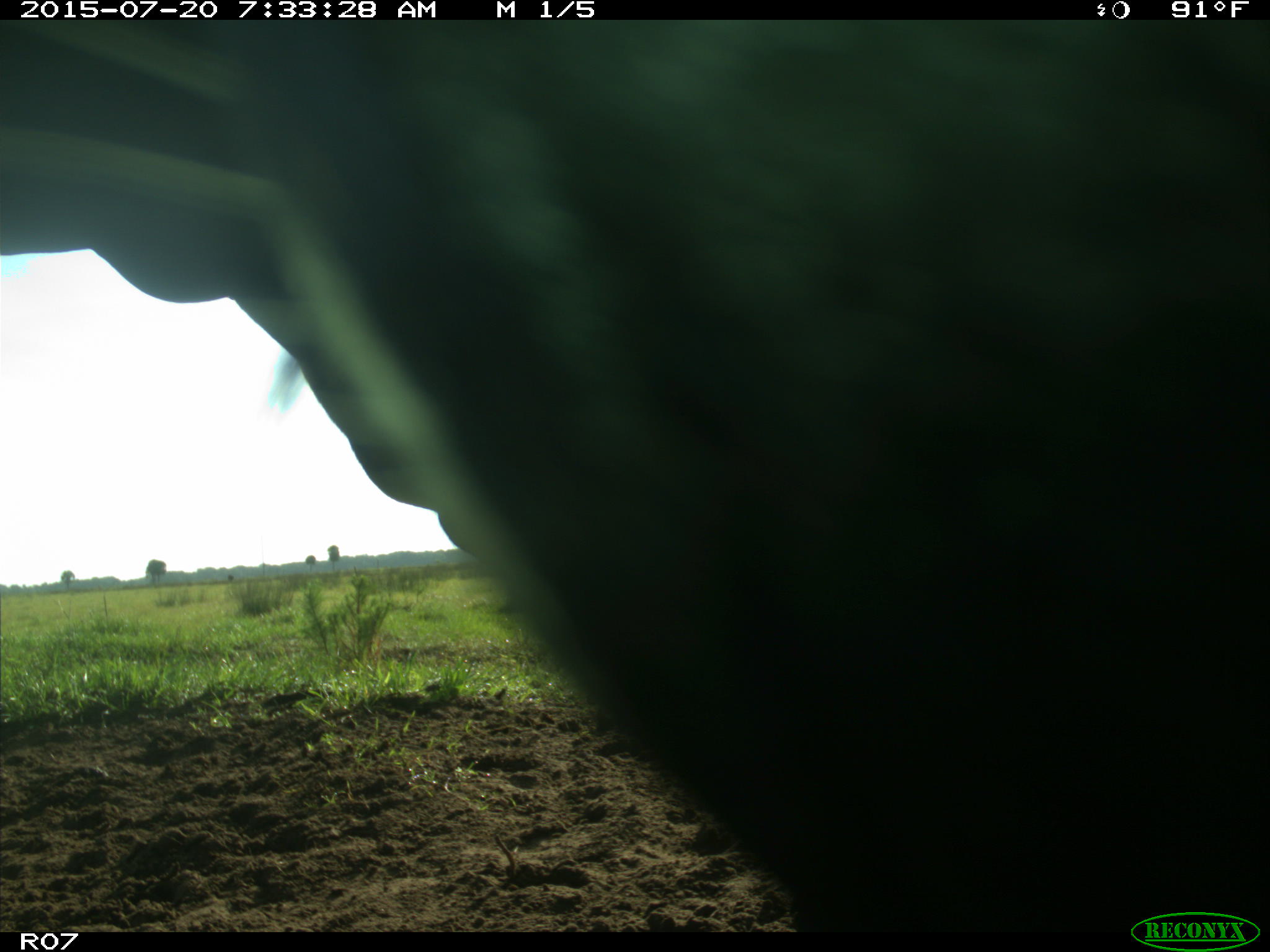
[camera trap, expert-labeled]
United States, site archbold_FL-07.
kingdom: Animalia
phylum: Chordata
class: Mammalia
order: Artiodactyla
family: Bovidae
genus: Bos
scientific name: Bos taurus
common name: domestic cow